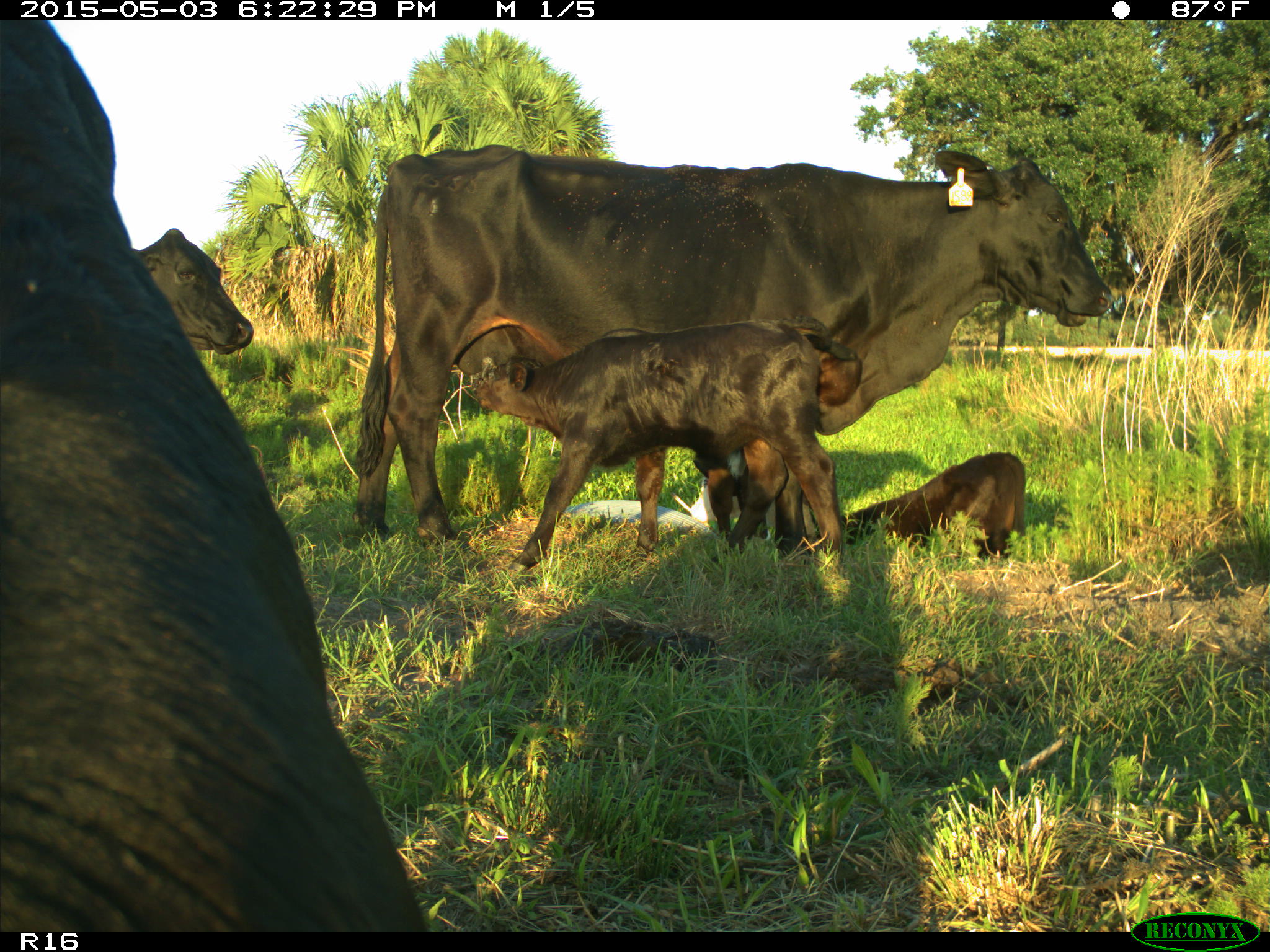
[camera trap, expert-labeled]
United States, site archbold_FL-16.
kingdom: Animalia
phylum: Chordata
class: Mammalia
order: Artiodactyla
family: Bovidae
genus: Bos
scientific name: Bos taurus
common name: domestic cow